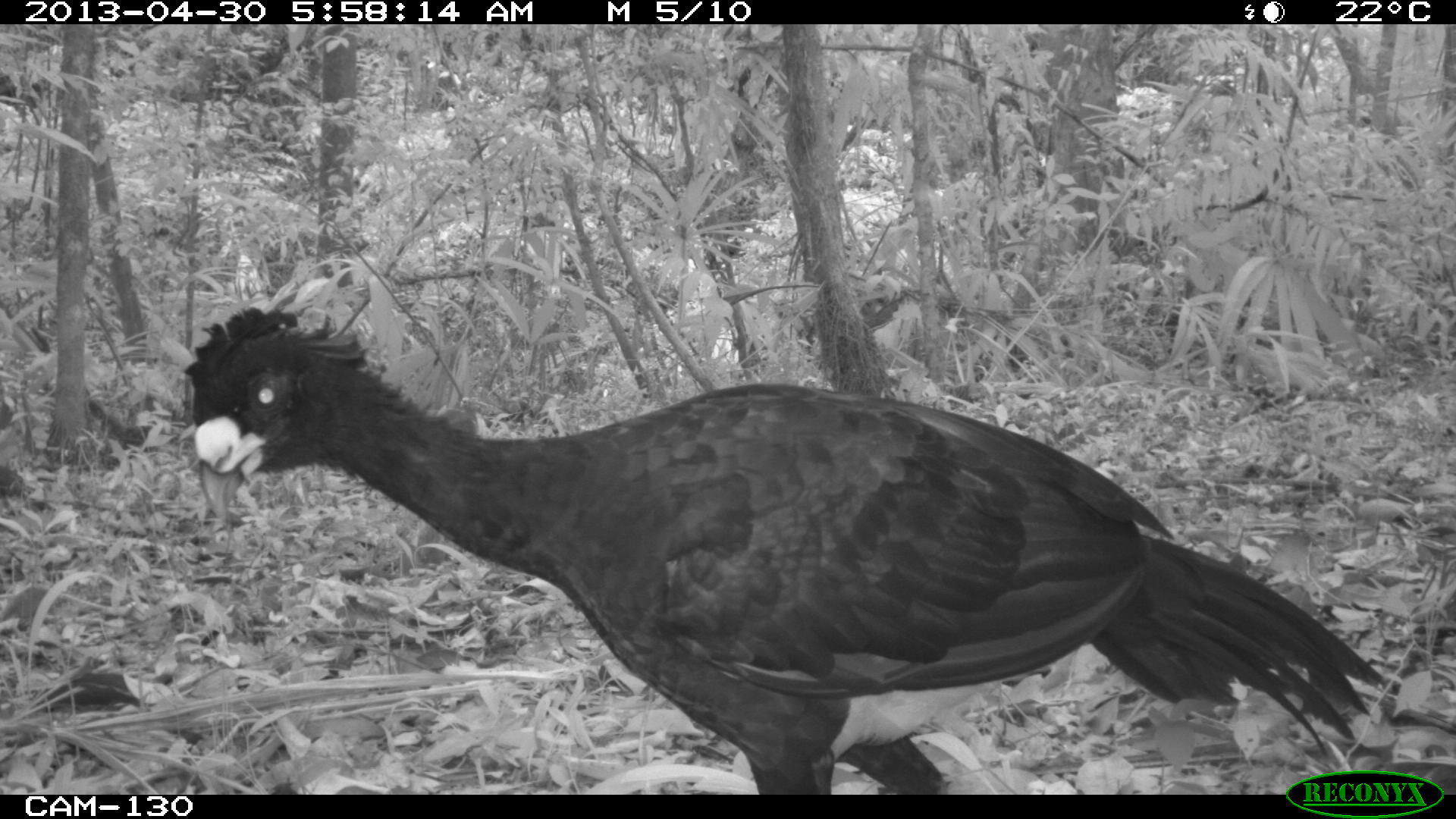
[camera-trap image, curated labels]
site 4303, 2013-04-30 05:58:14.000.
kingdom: Animalia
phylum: Chordata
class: Aves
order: Galliformes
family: Cracidae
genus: Crax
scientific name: Crax rubra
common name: great curassow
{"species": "Crax rubra (great curassow)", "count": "2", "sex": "male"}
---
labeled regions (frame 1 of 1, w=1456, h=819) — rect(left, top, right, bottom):
crax rubra: rect(179, 304, 1383, 793)